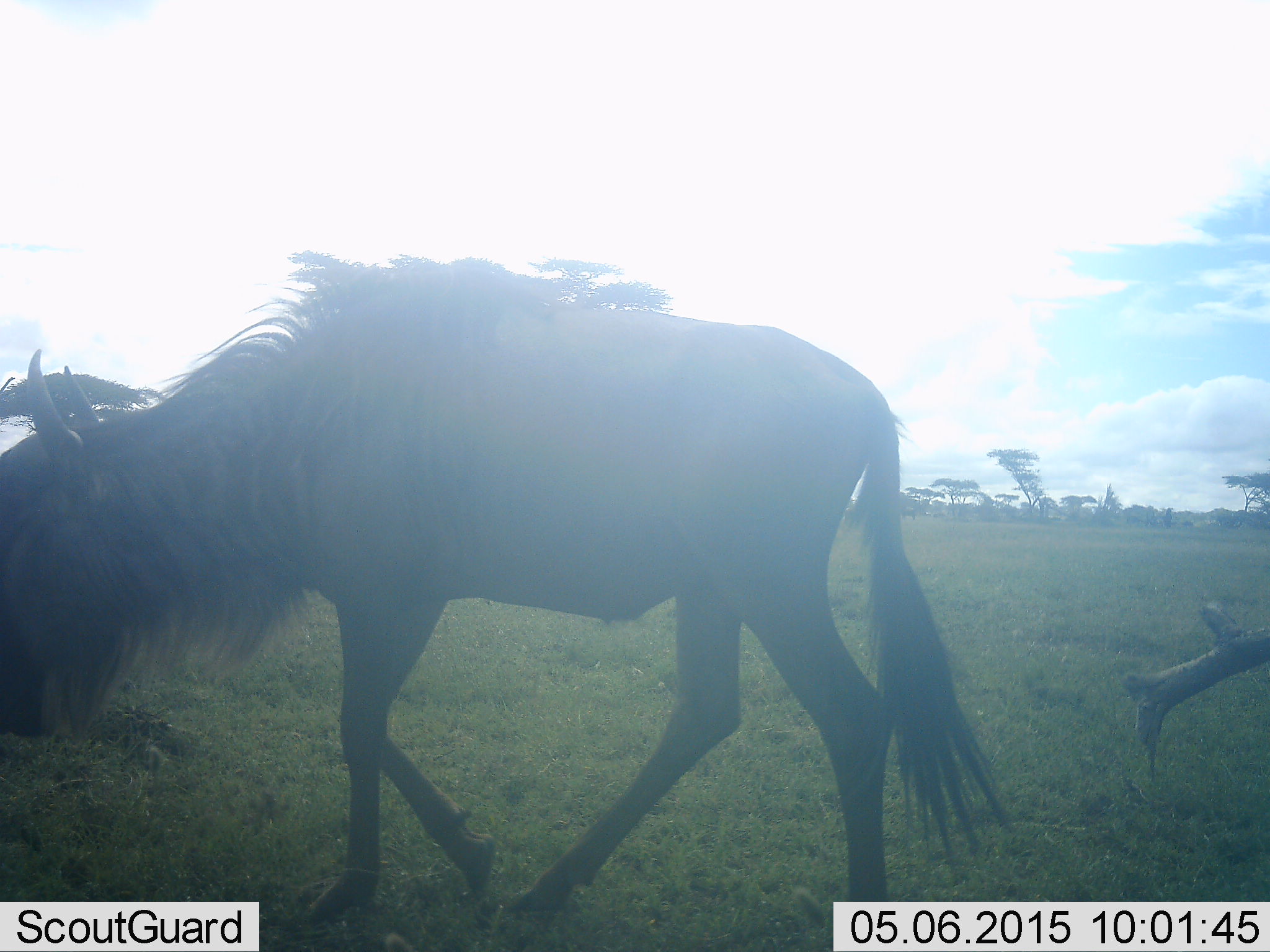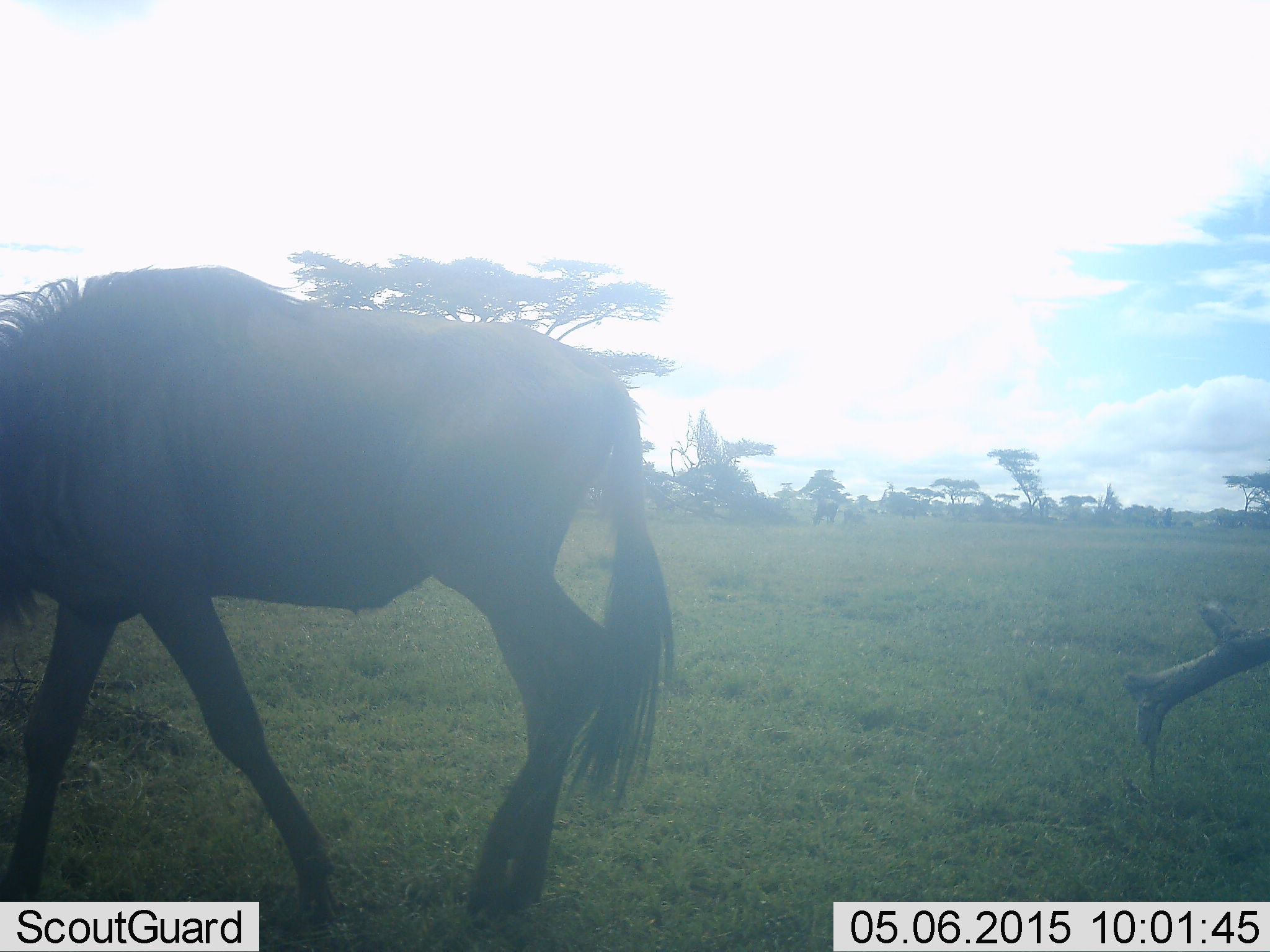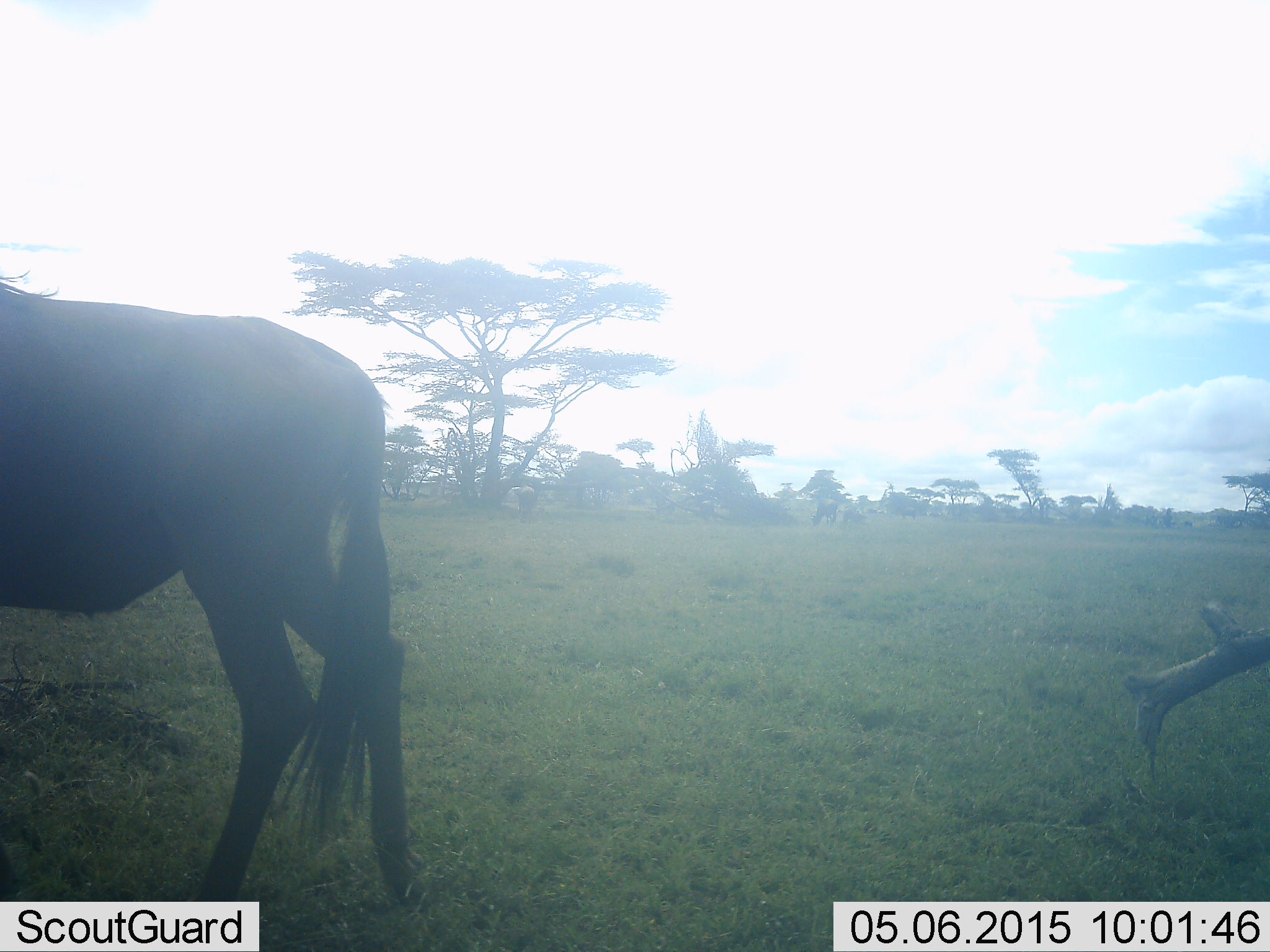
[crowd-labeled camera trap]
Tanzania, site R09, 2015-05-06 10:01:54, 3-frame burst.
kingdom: Animalia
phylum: Chordata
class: Mammalia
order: Artiodactyla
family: Bovidae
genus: Connochaetes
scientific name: Connochaetes taurinus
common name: blue wildebeest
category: wildebeest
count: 1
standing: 30%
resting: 0%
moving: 90%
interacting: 0%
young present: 0%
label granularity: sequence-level